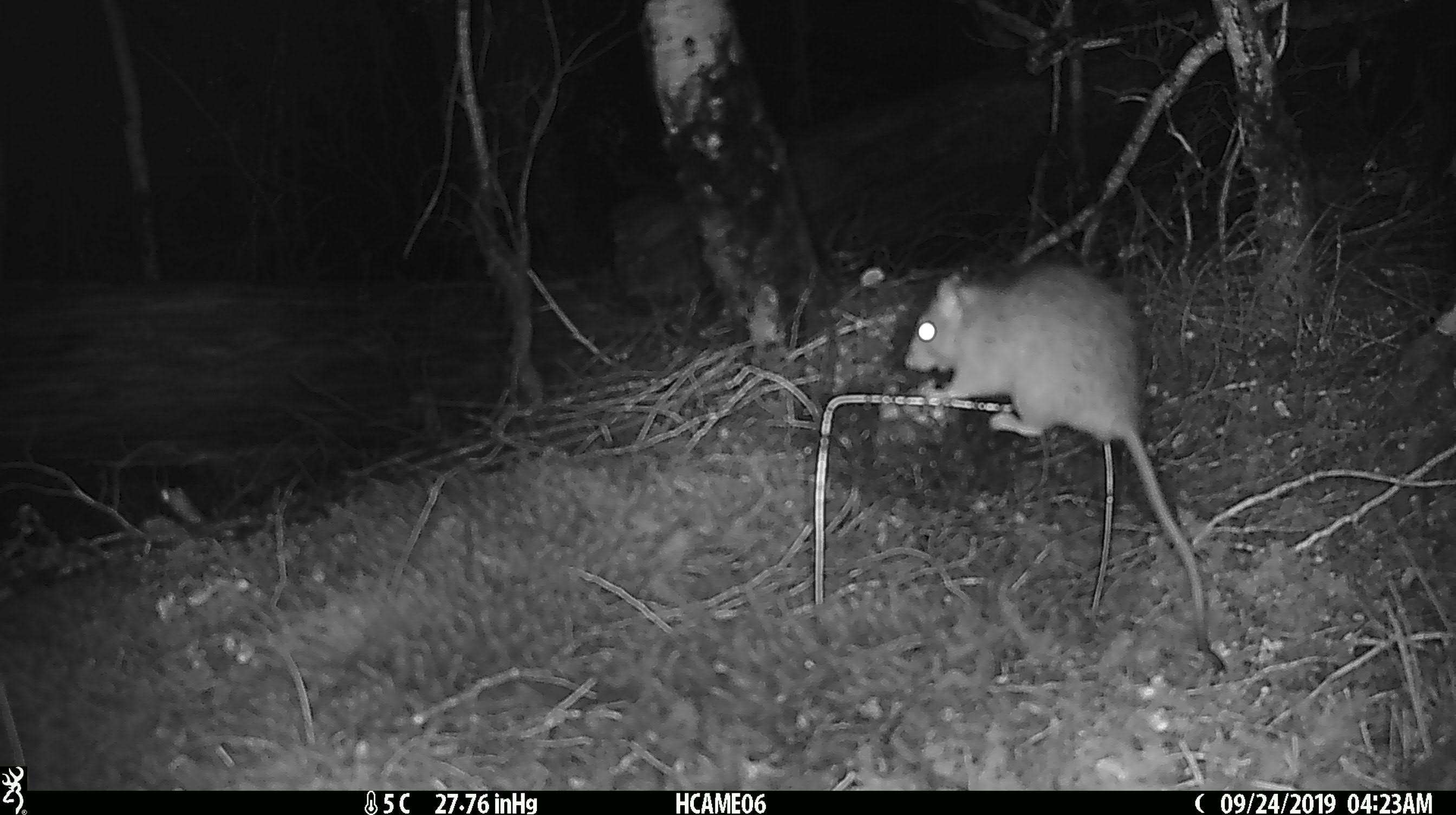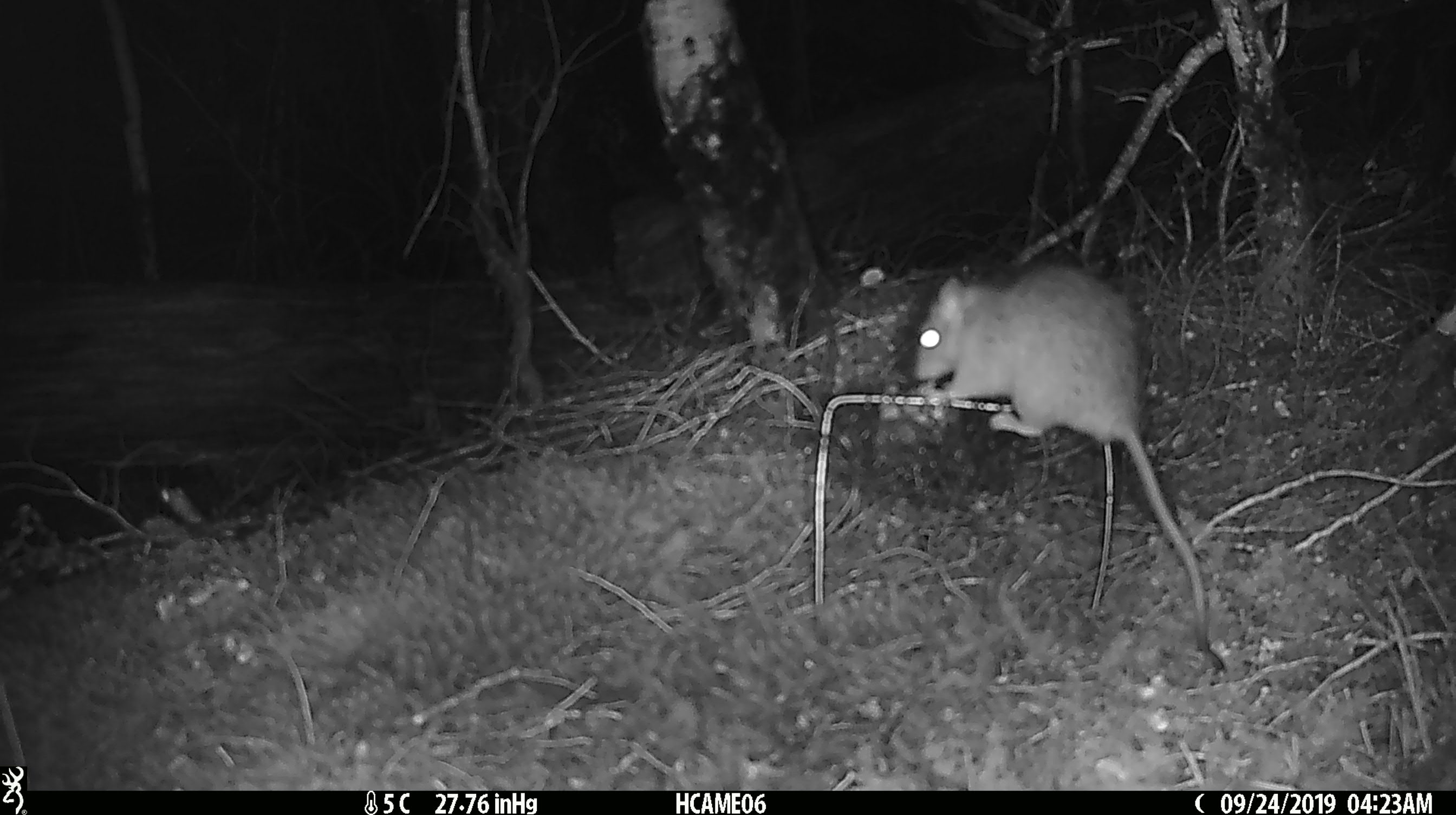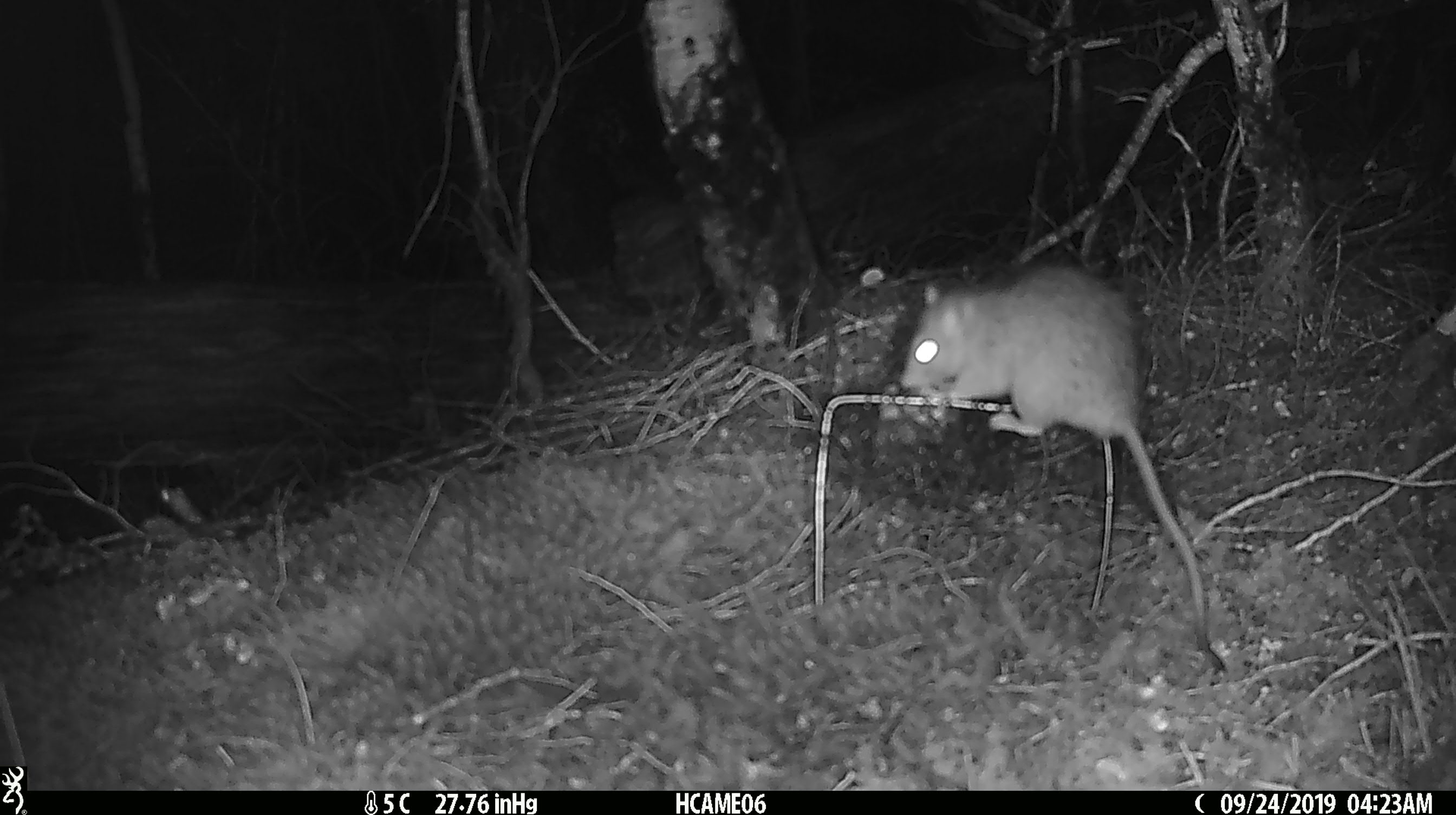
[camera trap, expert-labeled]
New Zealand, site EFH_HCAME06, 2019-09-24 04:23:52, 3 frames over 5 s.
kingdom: Animalia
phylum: Chordata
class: Mammalia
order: Rodentia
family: Muridae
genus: Rattus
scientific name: Rattus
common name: rat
Rat (Rattus).